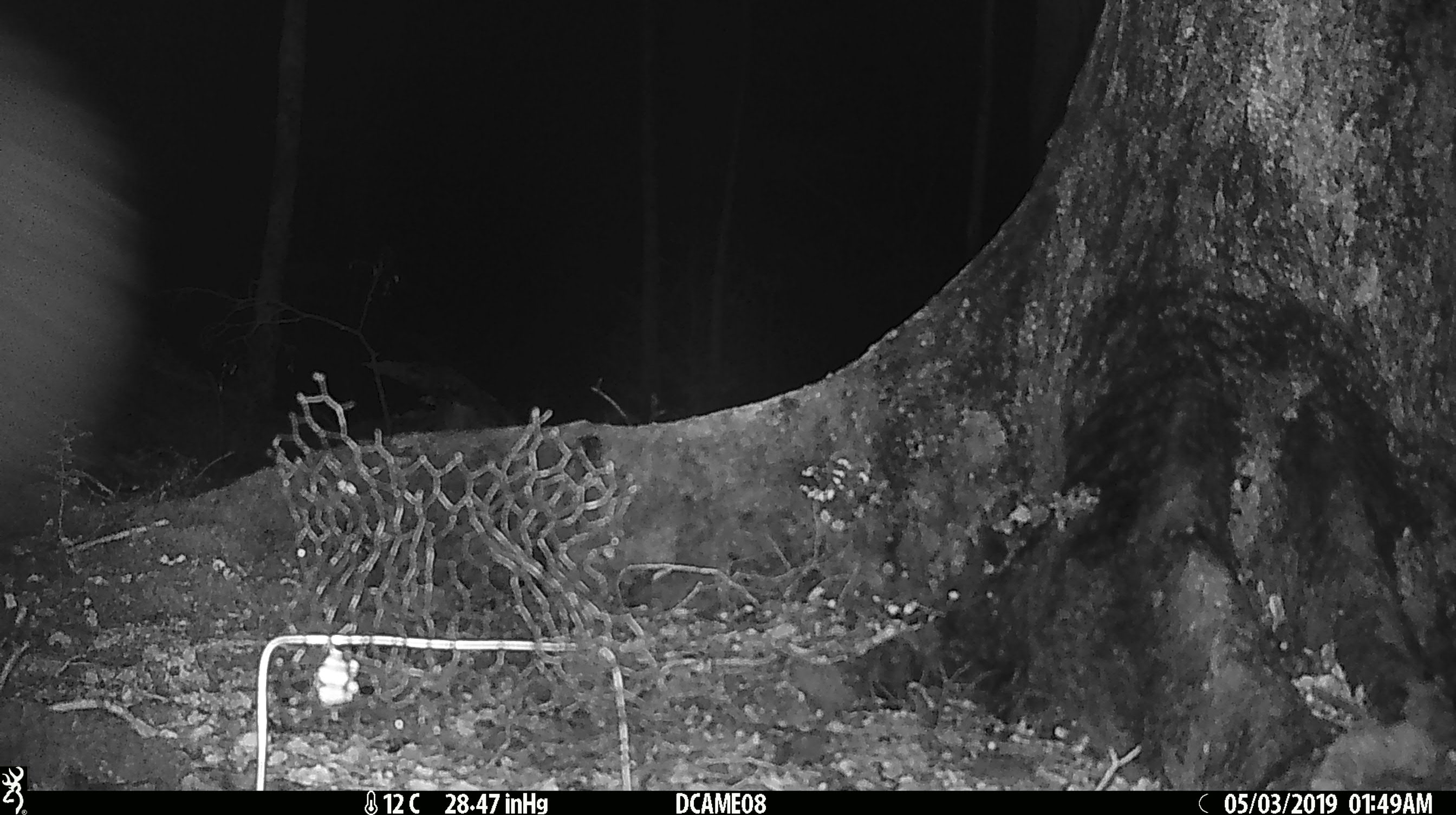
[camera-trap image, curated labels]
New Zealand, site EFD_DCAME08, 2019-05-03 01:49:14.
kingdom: Animalia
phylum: Chordata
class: Mammalia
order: Diprotodontia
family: Phalangeridae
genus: Trichosurus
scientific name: Trichosurus vulpecula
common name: common brushtail possum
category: possum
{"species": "possum (common brushtail possum) (Trichosurus vulpecula)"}